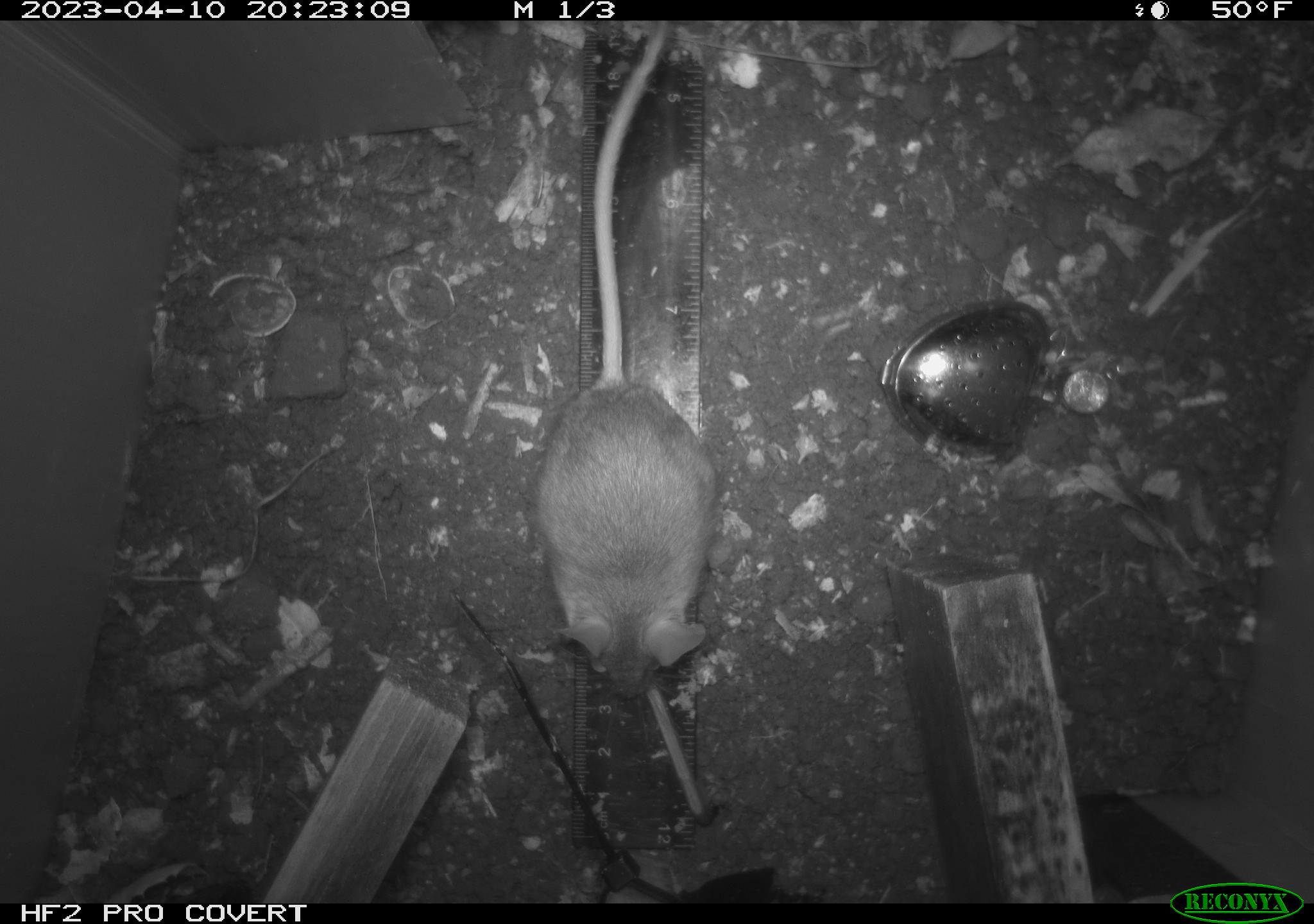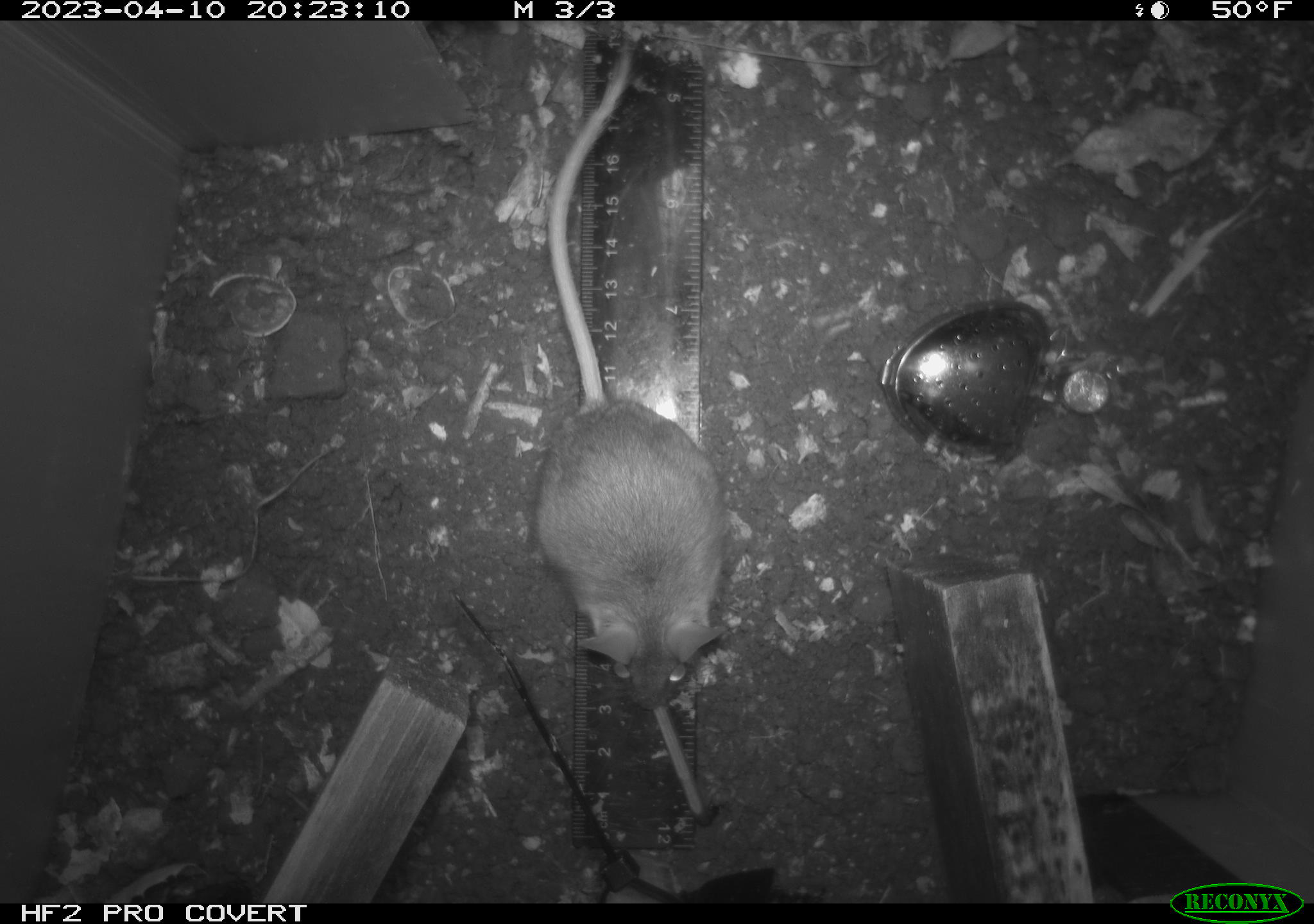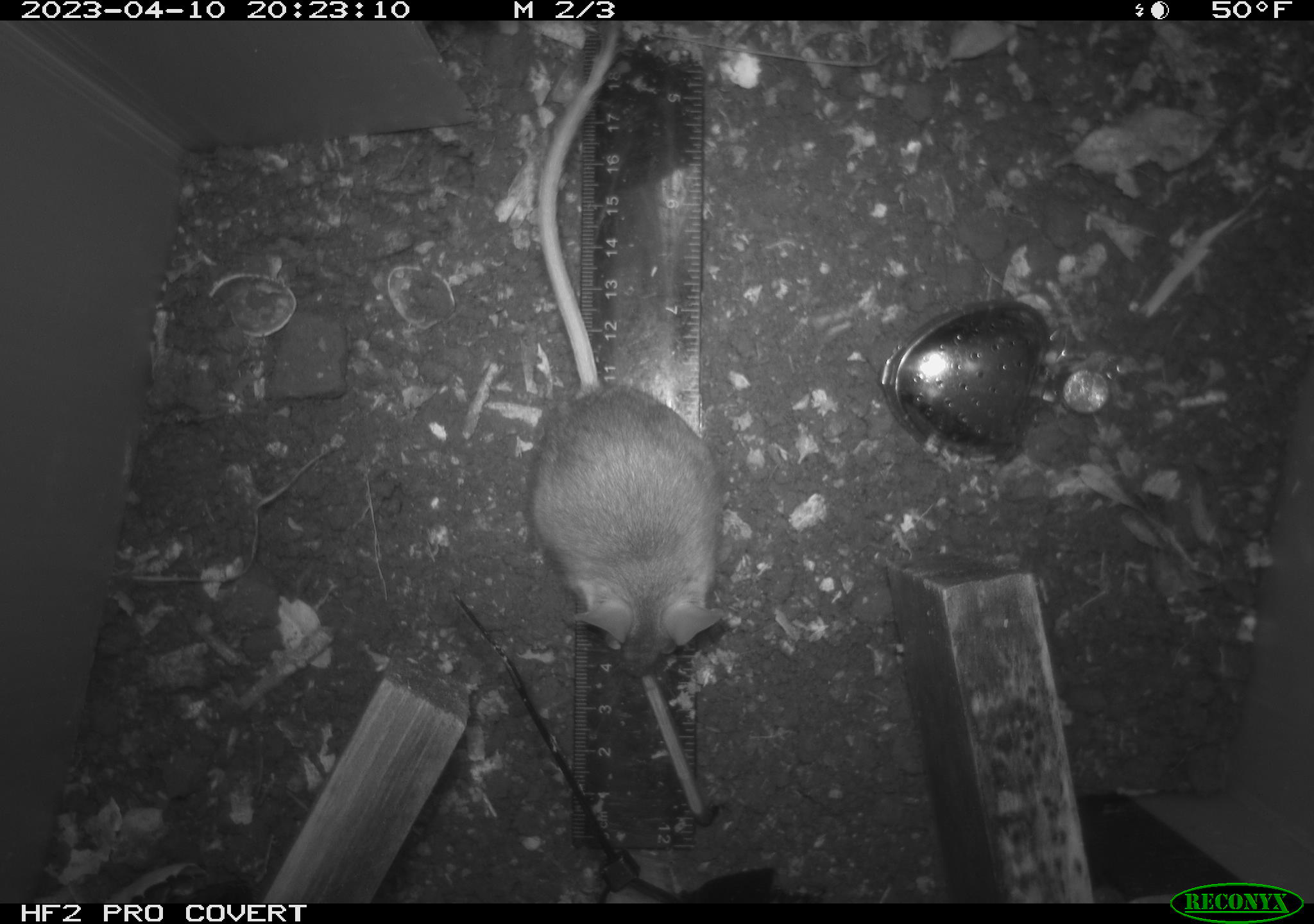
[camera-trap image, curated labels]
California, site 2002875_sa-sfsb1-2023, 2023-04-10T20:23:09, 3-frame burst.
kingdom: Animalia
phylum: Chordata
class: Mammalia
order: Rodentia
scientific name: Rodentia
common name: mouse species